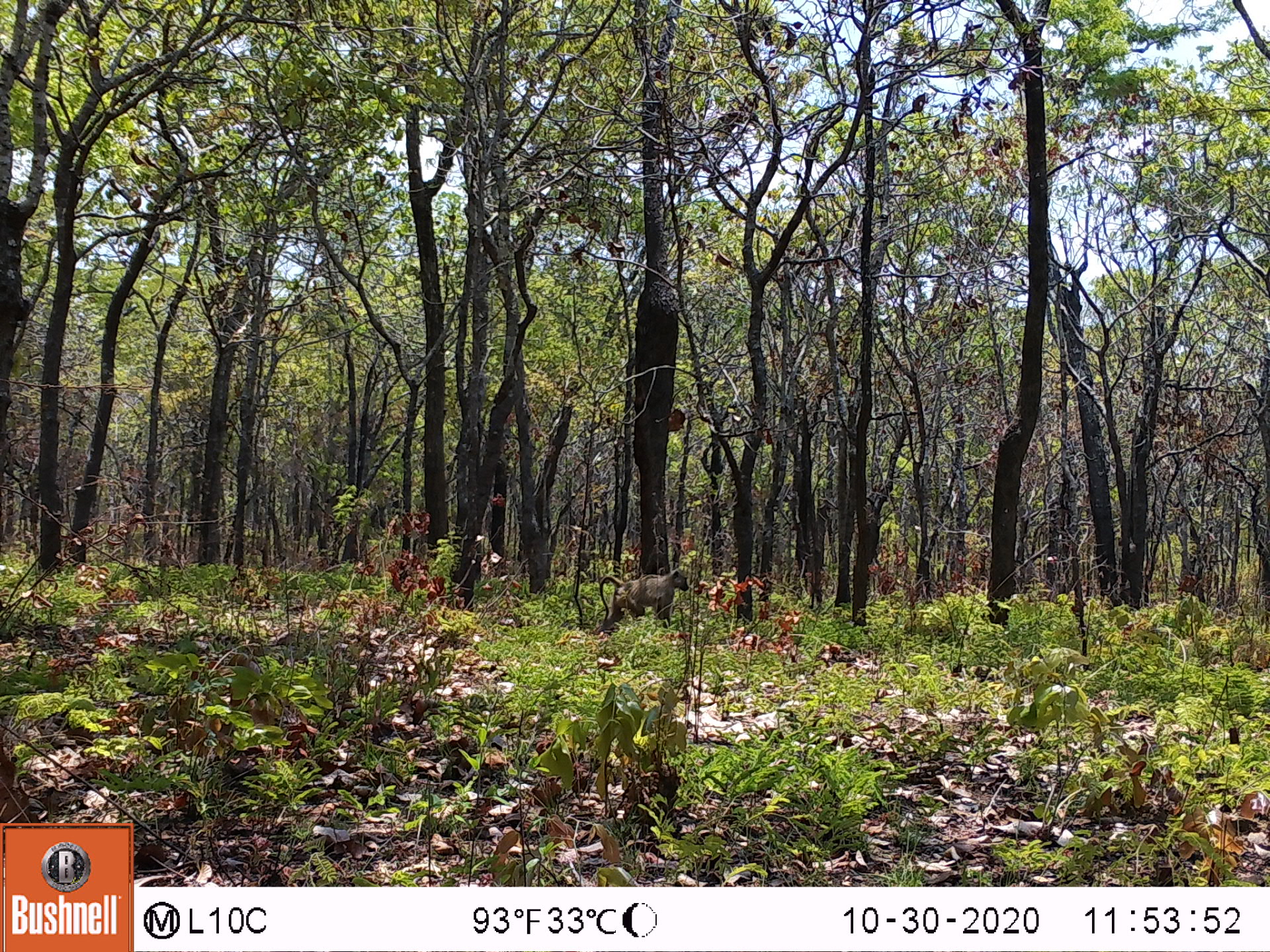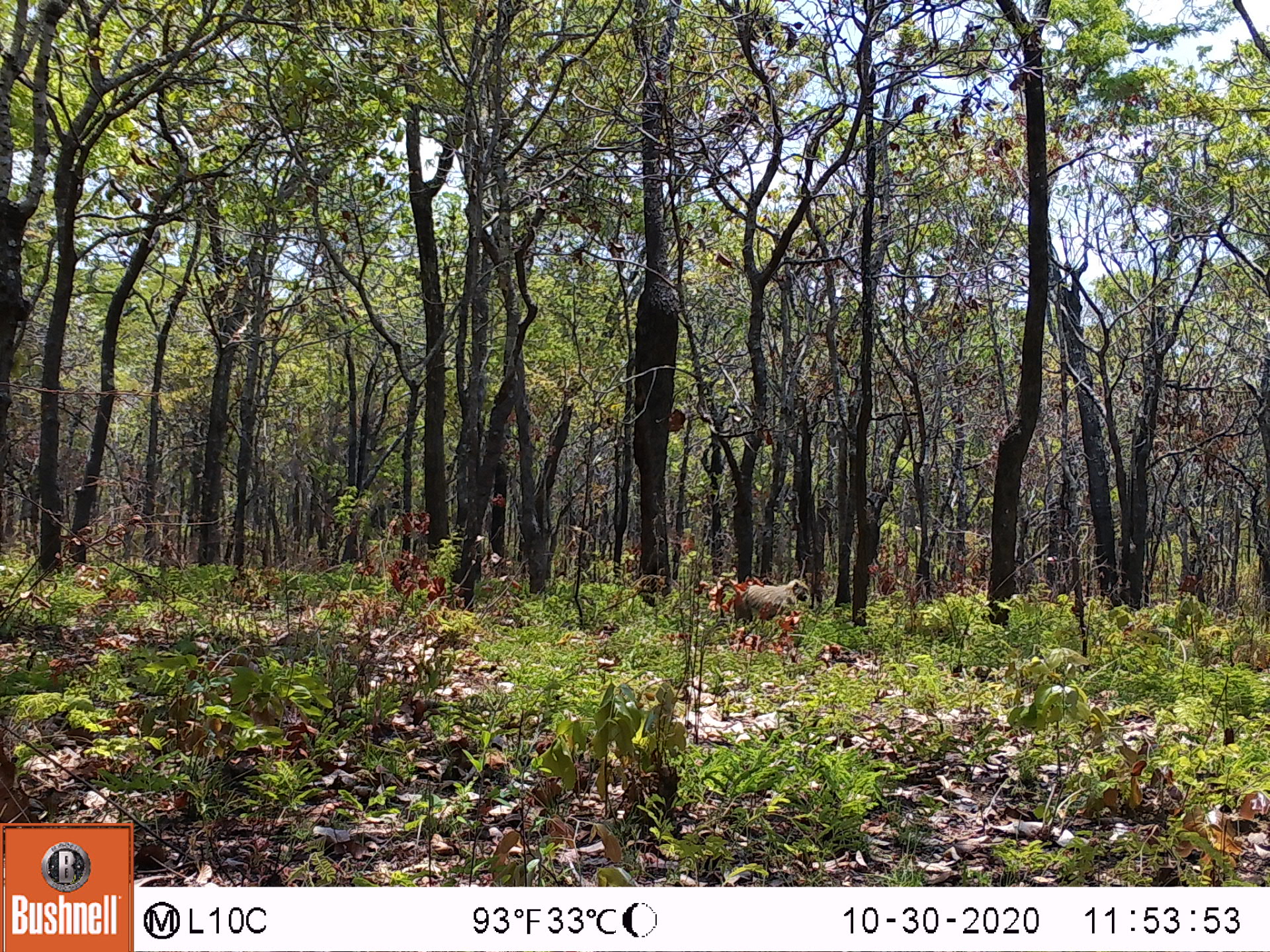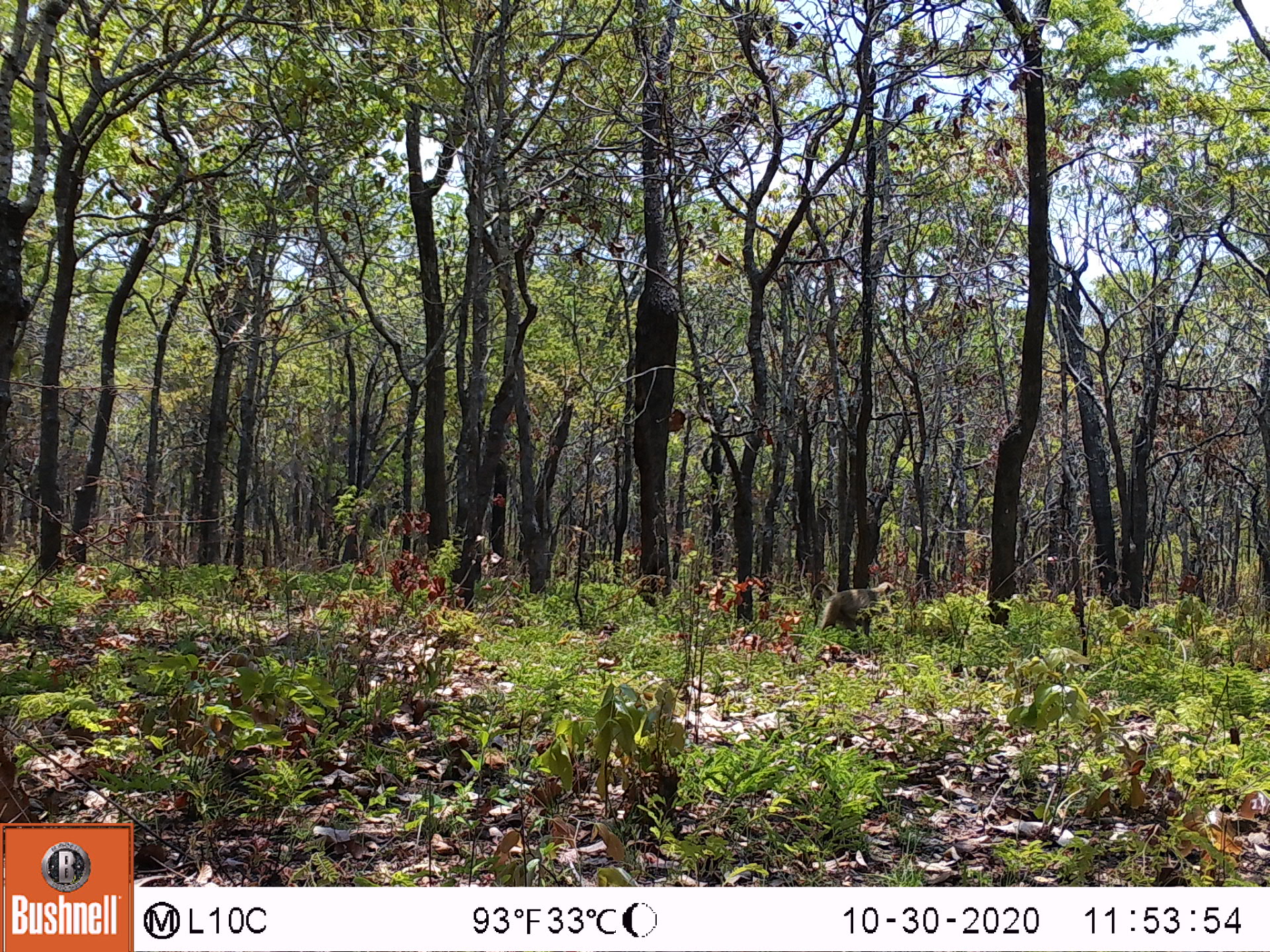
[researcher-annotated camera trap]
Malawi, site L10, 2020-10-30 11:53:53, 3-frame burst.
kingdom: Animalia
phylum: Chordata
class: Mammalia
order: Primates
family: Cercopithecidae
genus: Papio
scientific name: Papio cynocephalus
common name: yellow baboon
Yellow baboon (Papio cynocephalus), count 1.